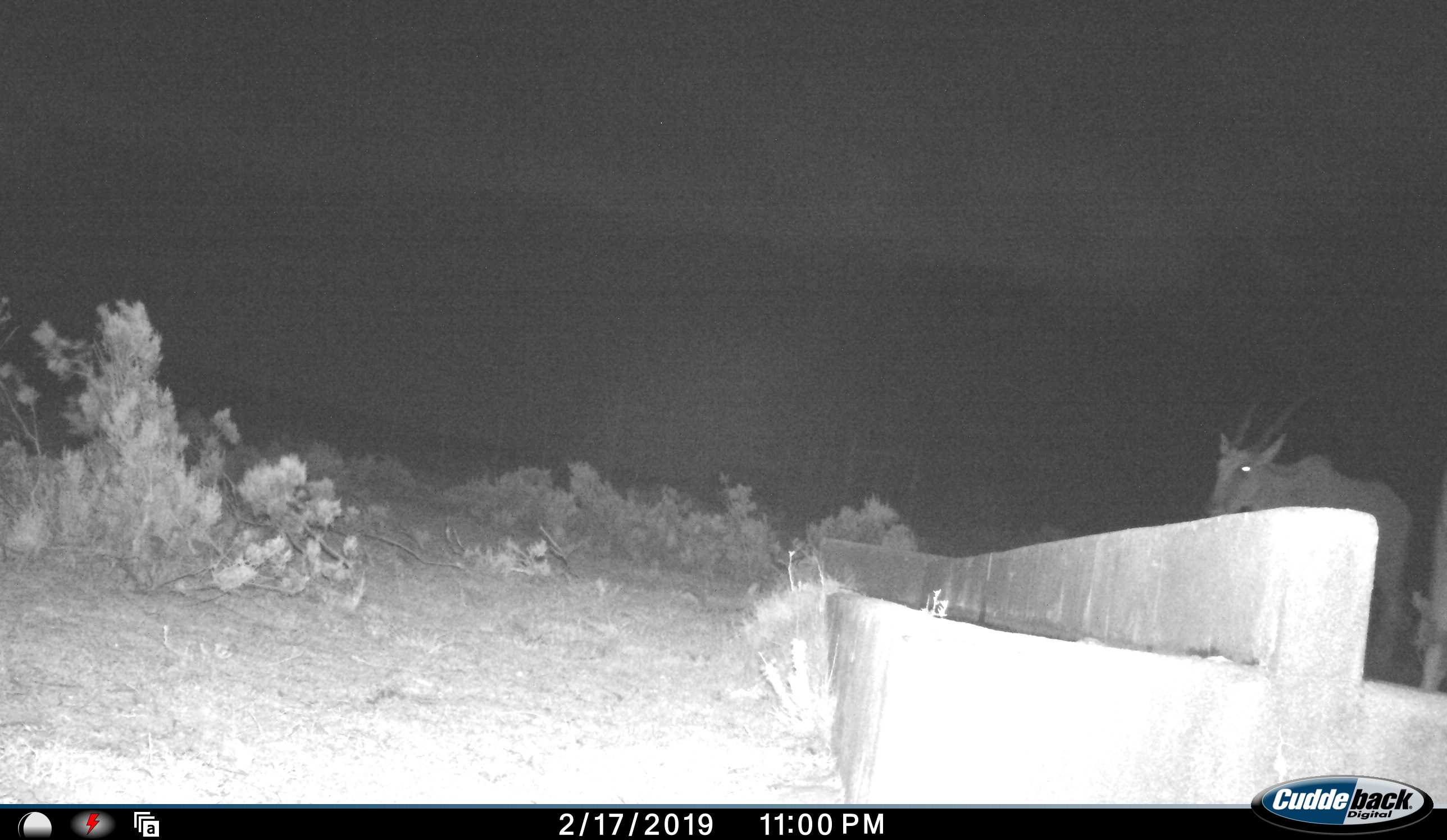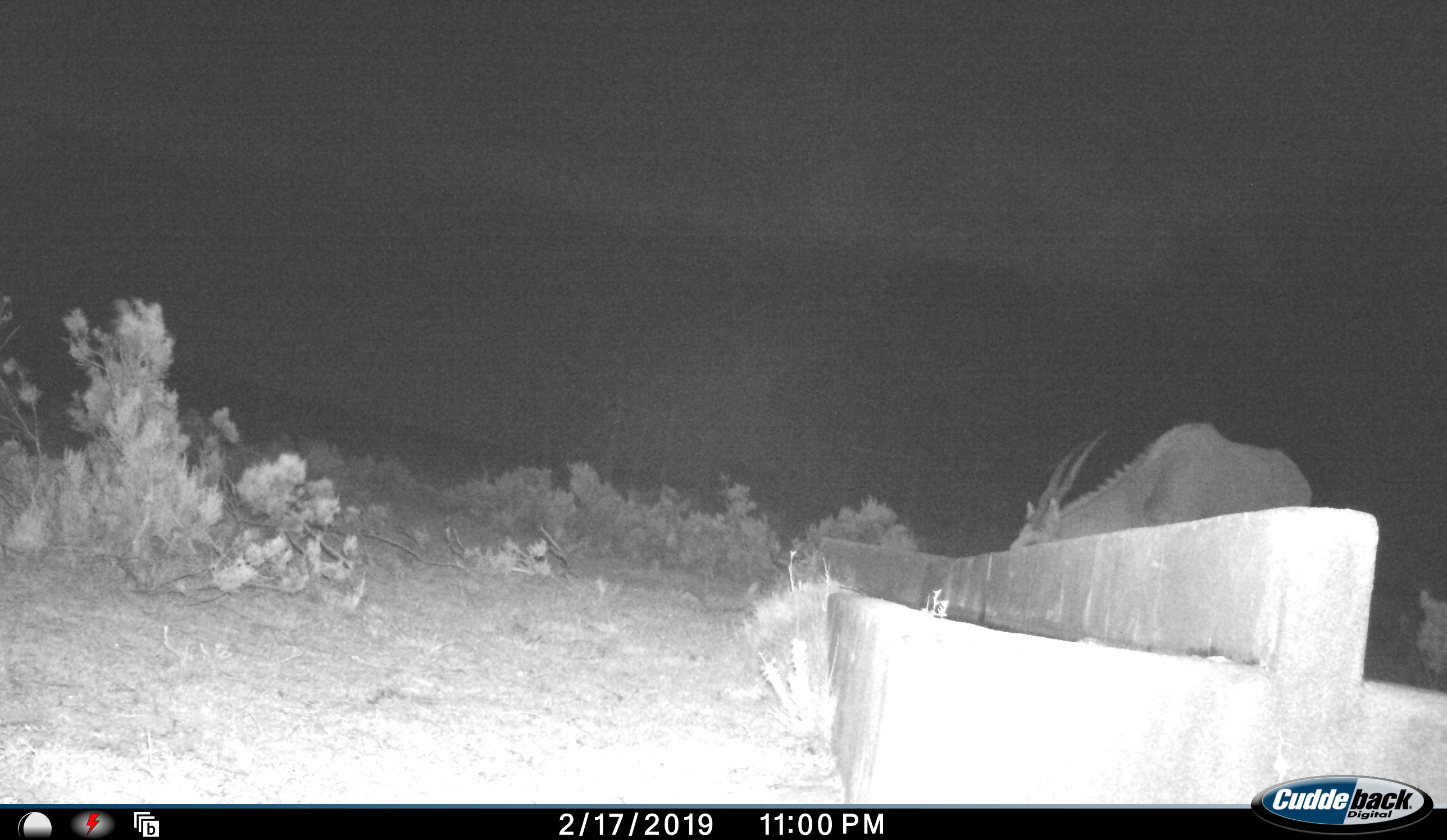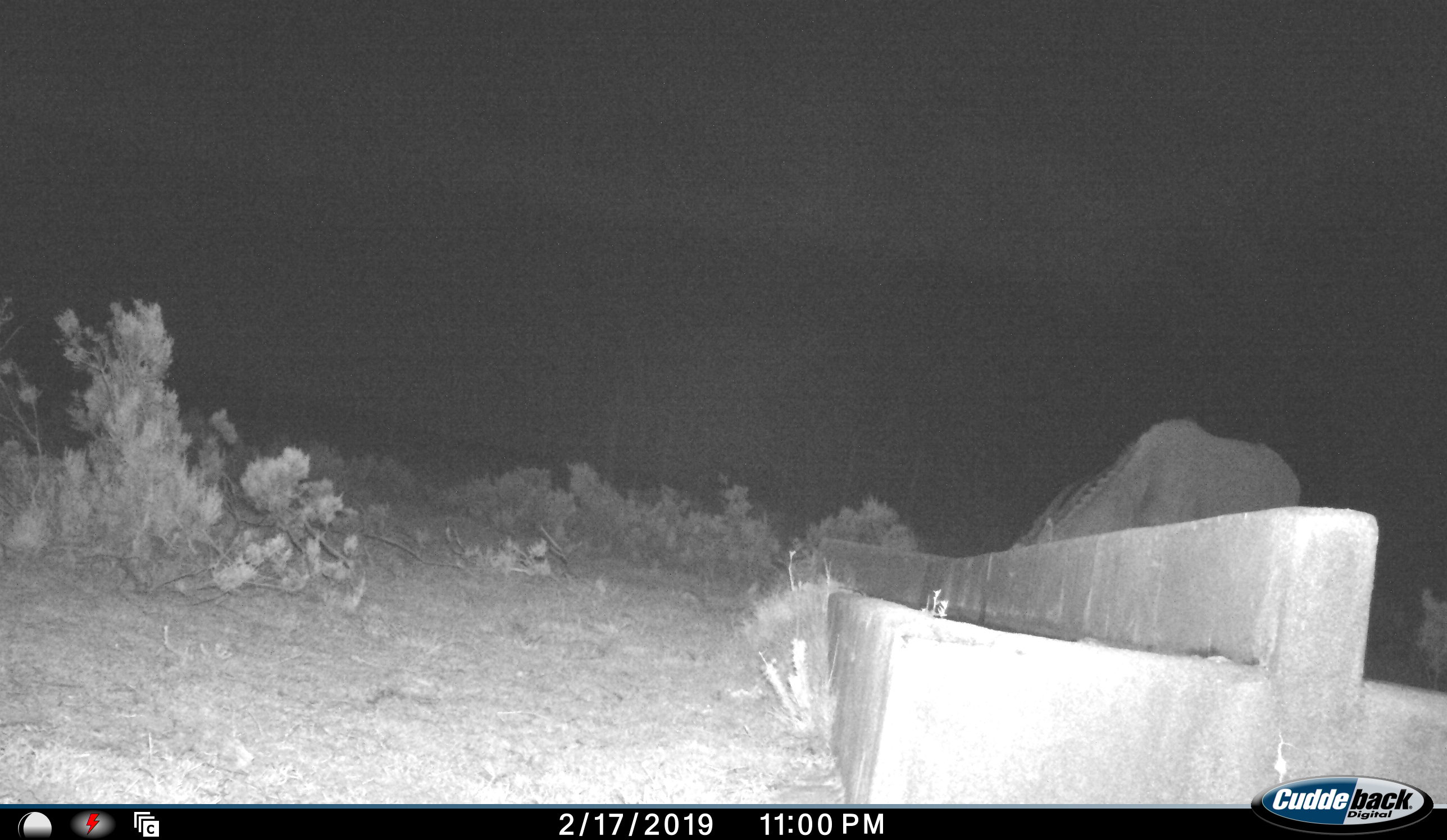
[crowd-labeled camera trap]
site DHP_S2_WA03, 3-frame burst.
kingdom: Animalia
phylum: Chordata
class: Mammalia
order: Artiodactyla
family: Bovidae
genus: Tragelaphus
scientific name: Tragelaphus oryx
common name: eland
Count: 1.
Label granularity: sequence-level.